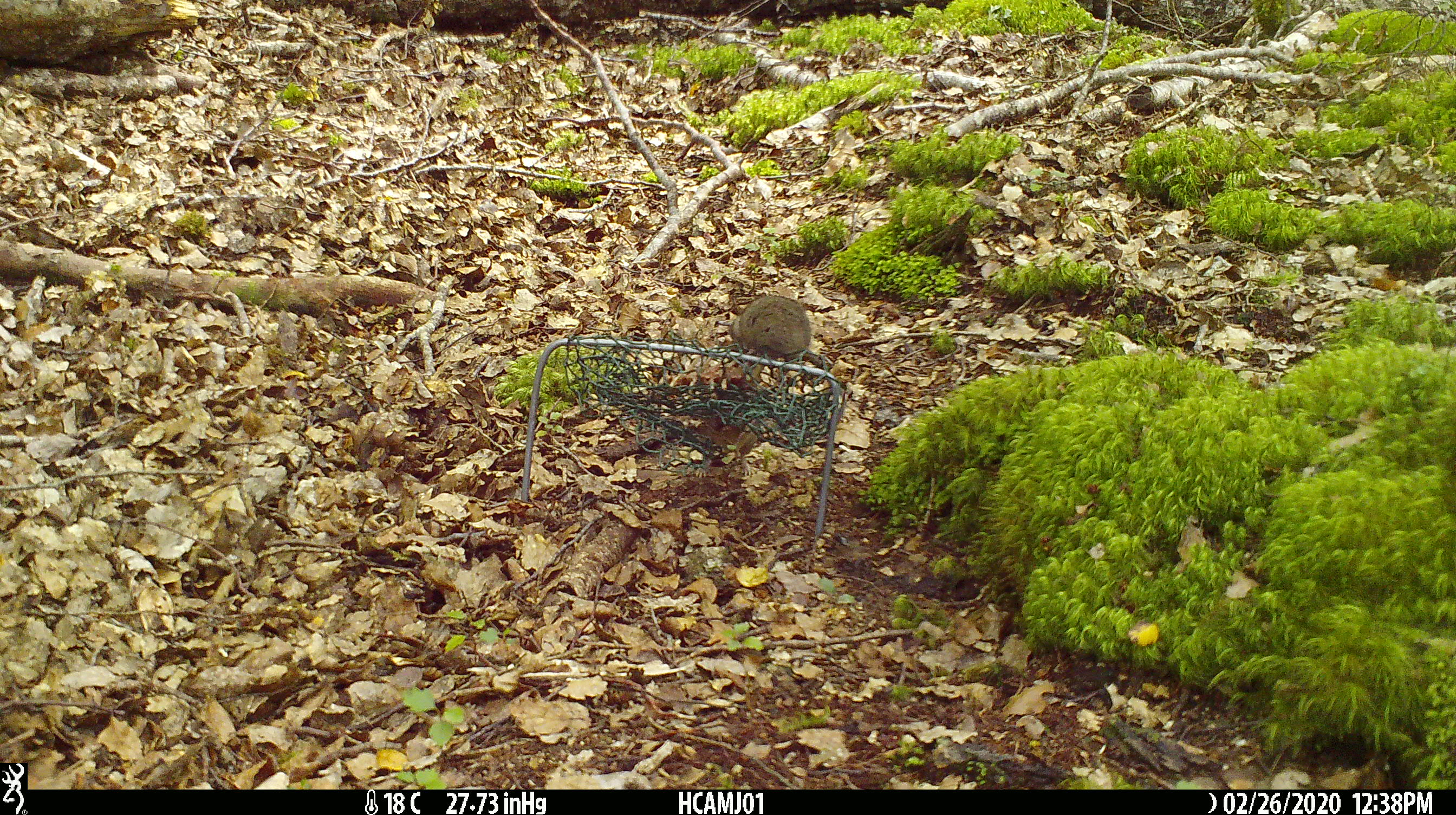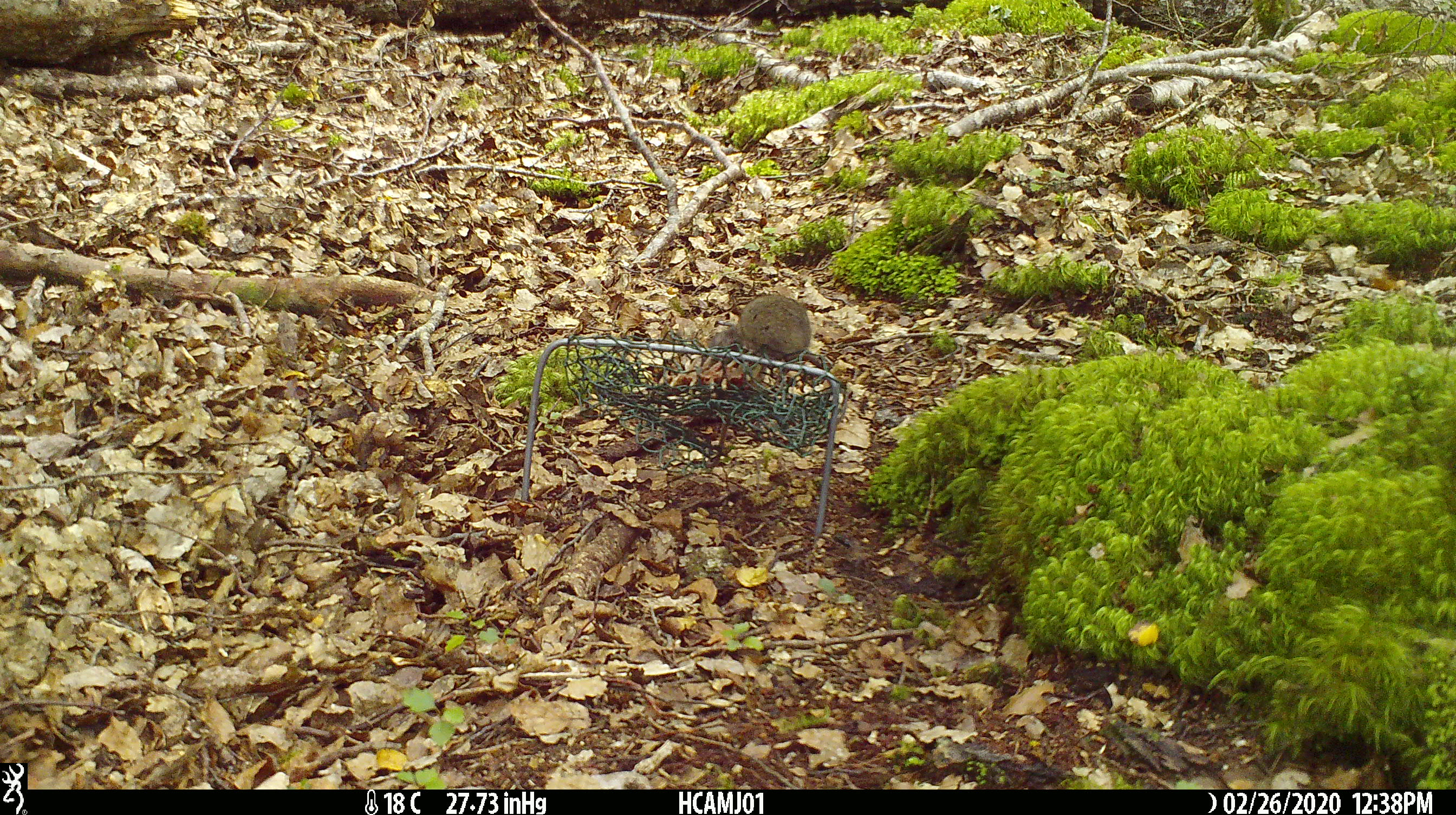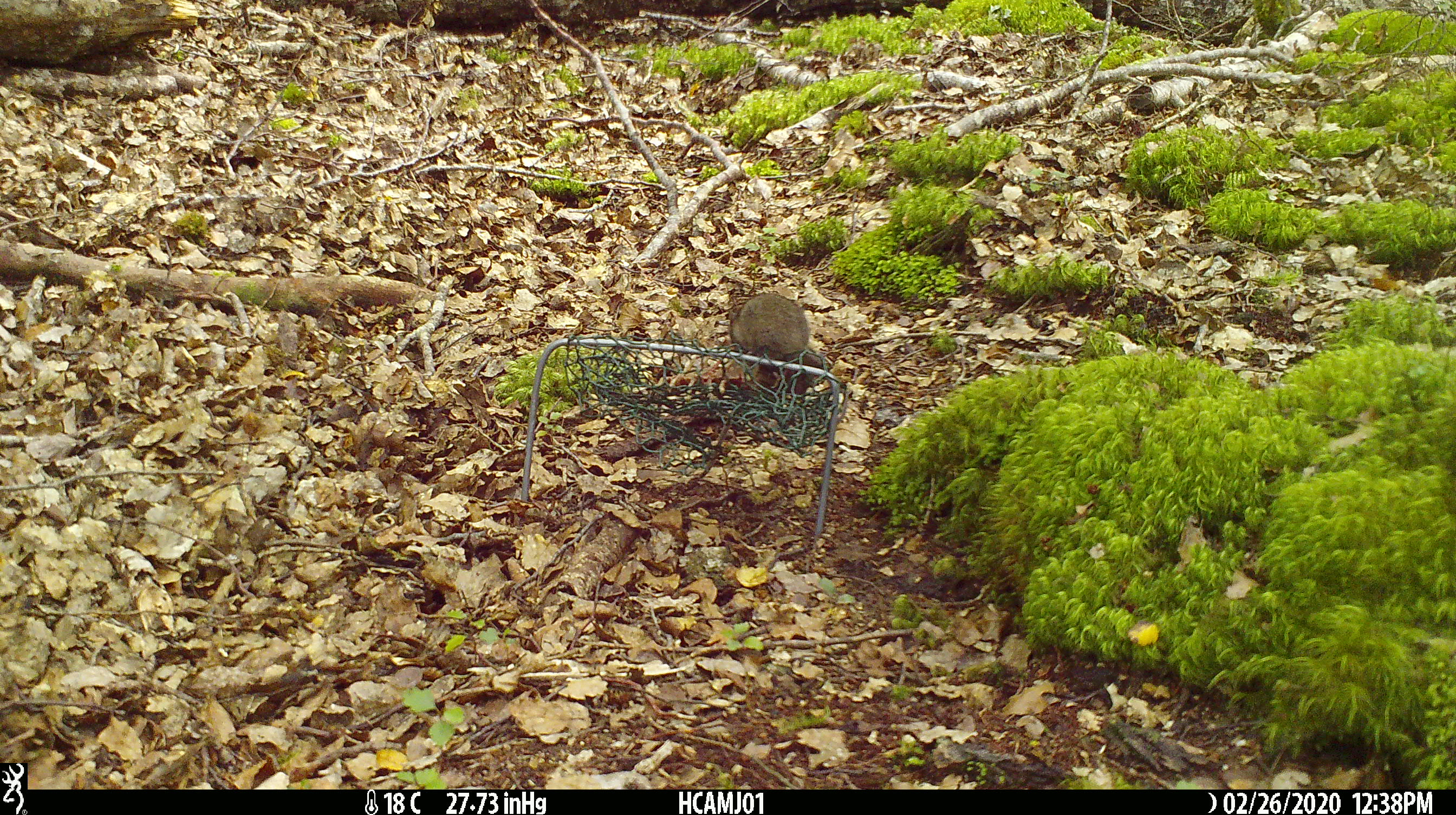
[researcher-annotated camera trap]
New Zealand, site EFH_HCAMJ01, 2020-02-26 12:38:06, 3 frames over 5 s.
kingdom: Animalia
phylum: Chordata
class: Mammalia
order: Rodentia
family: Muridae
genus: Mus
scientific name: Mus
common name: mouse